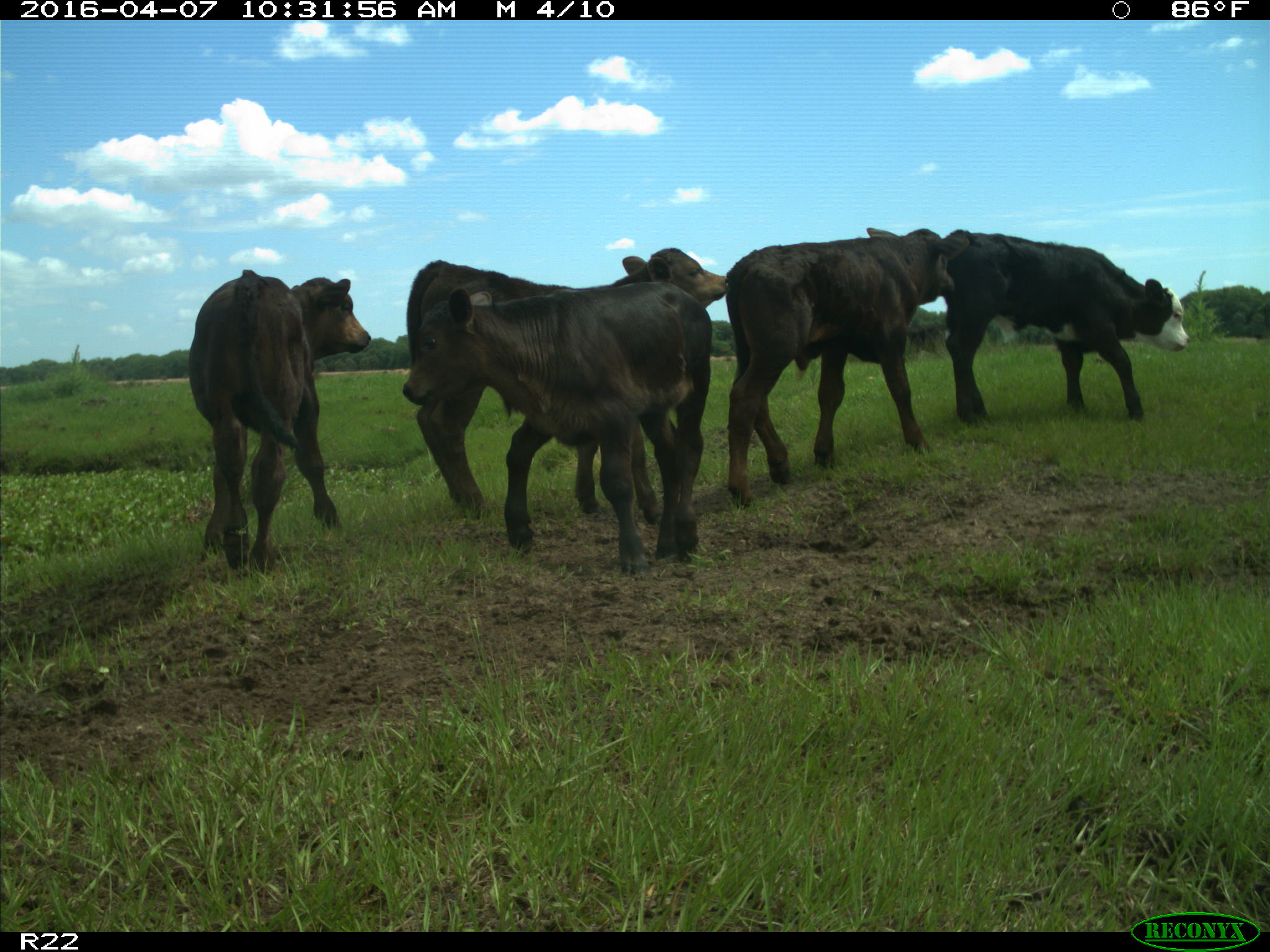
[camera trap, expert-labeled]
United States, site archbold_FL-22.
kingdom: Animalia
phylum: Chordata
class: Mammalia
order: Artiodactyla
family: Bovidae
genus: Bos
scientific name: Bos taurus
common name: domestic cow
Bos taurus (domestic cow).